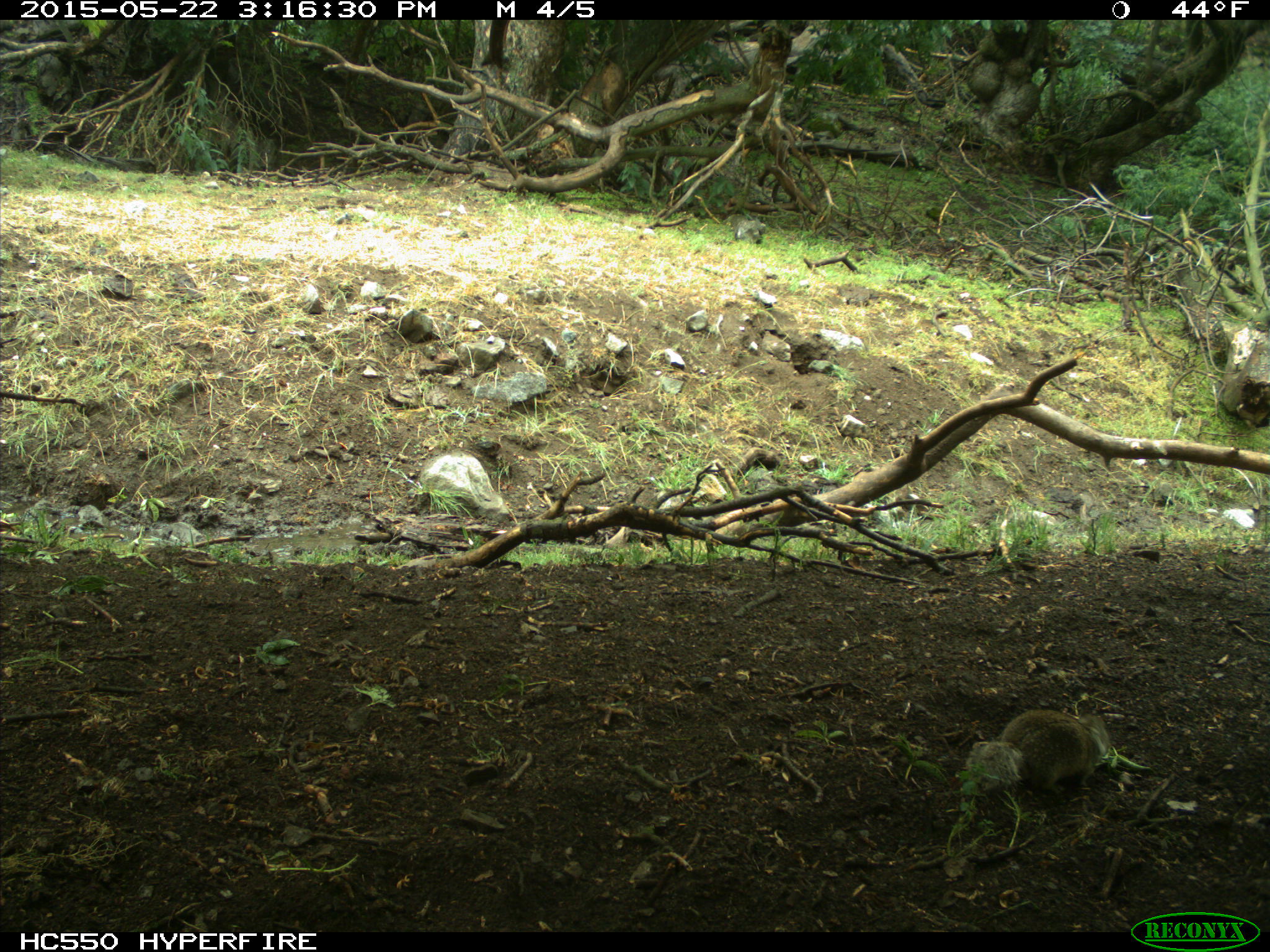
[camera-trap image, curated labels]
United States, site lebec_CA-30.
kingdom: Animalia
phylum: Chordata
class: Mammalia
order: Rodentia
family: Sciuridae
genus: Otospermophilus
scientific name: Otospermophilus beecheyi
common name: california ground squirrel